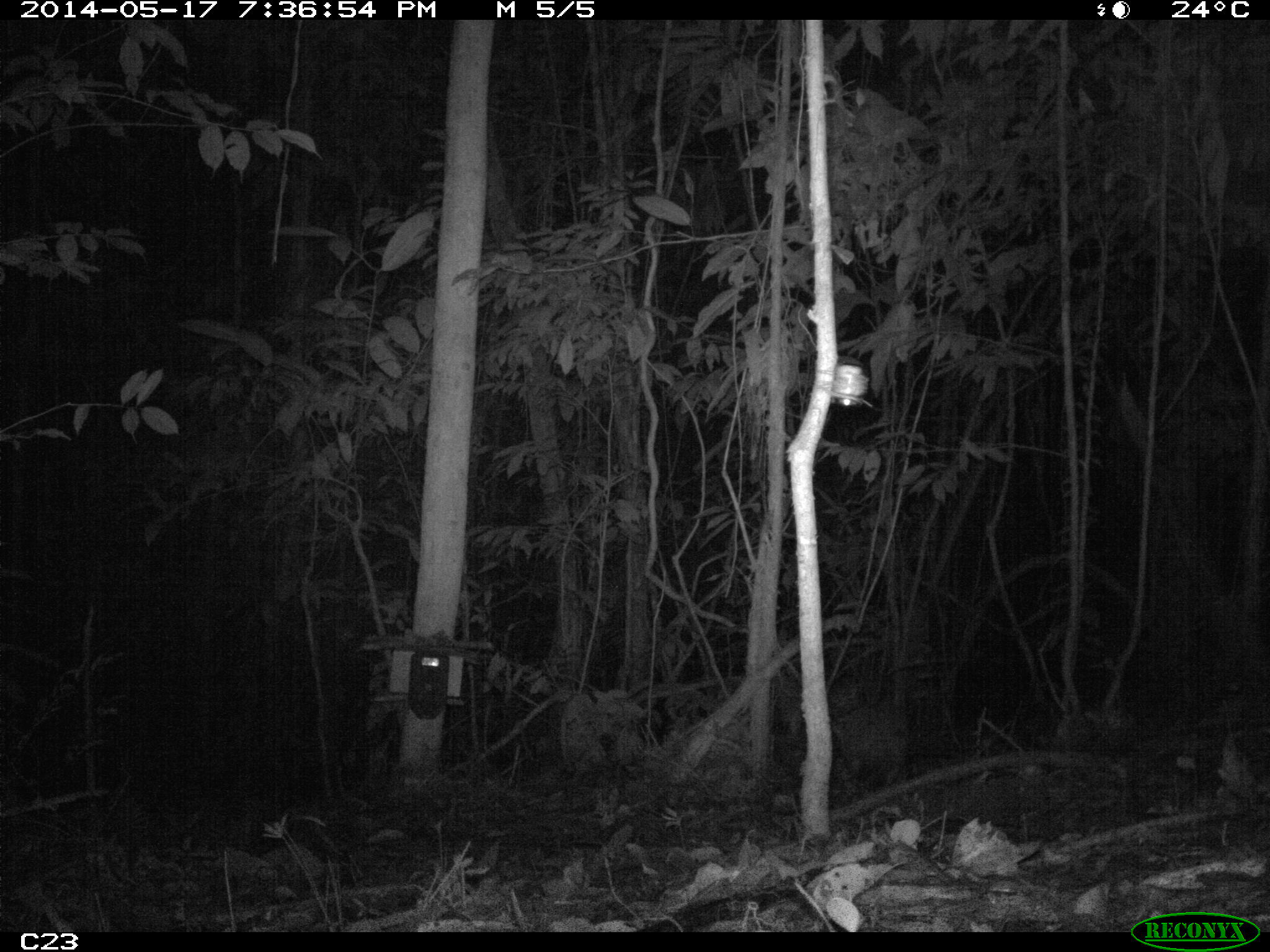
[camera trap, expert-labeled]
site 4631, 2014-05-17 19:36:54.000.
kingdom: Animalia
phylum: Chordata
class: Mammalia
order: Cingulata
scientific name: Cingulata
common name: armadillo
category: unknown armadillo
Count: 1.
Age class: adult.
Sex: male.